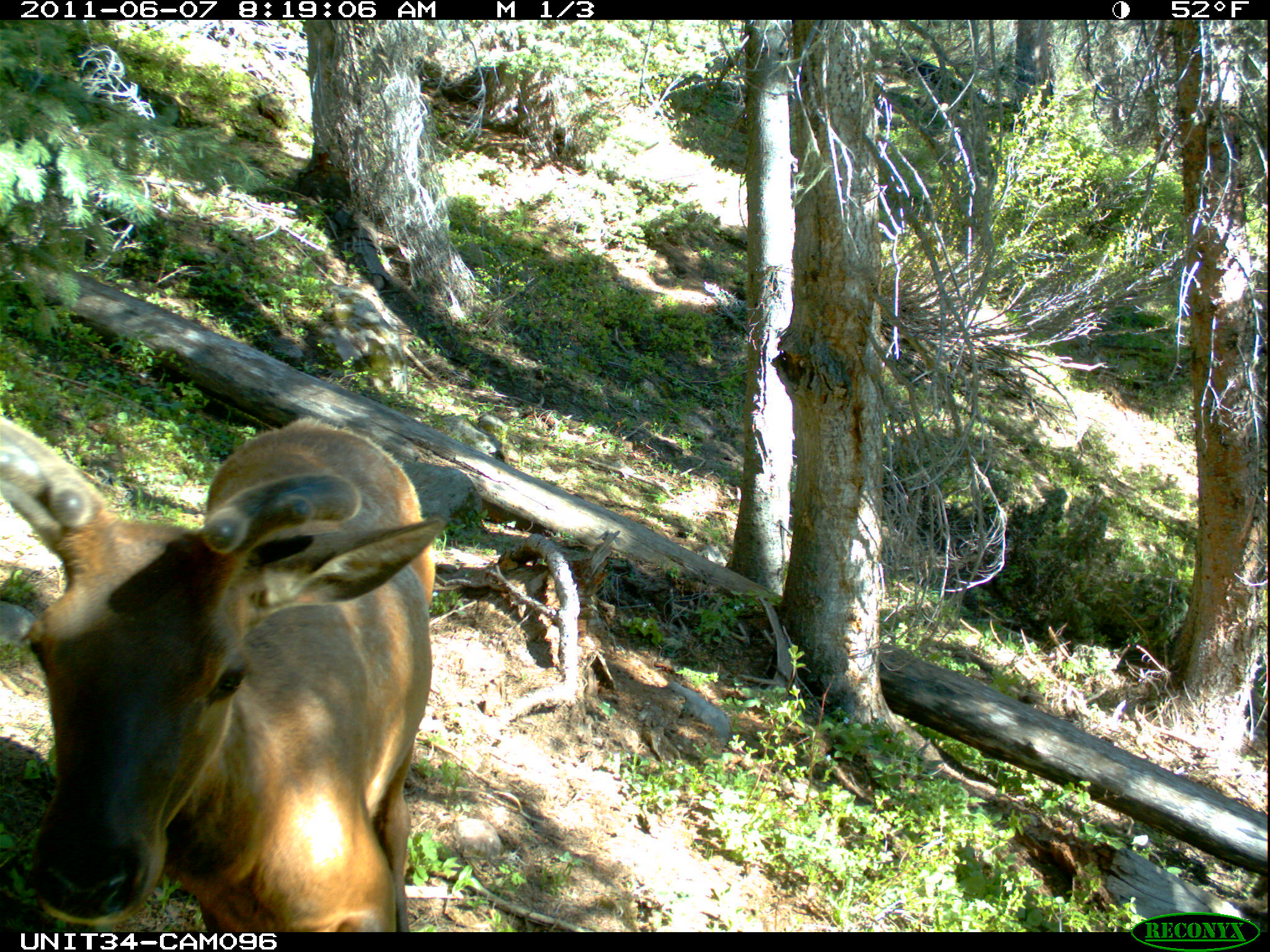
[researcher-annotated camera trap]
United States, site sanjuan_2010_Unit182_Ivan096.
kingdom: Animalia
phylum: Chordata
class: Mammalia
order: Artiodactyla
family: Cervidae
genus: Cervus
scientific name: Cervus elaphus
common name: red deer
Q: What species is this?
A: Cervus elaphus (red deer).